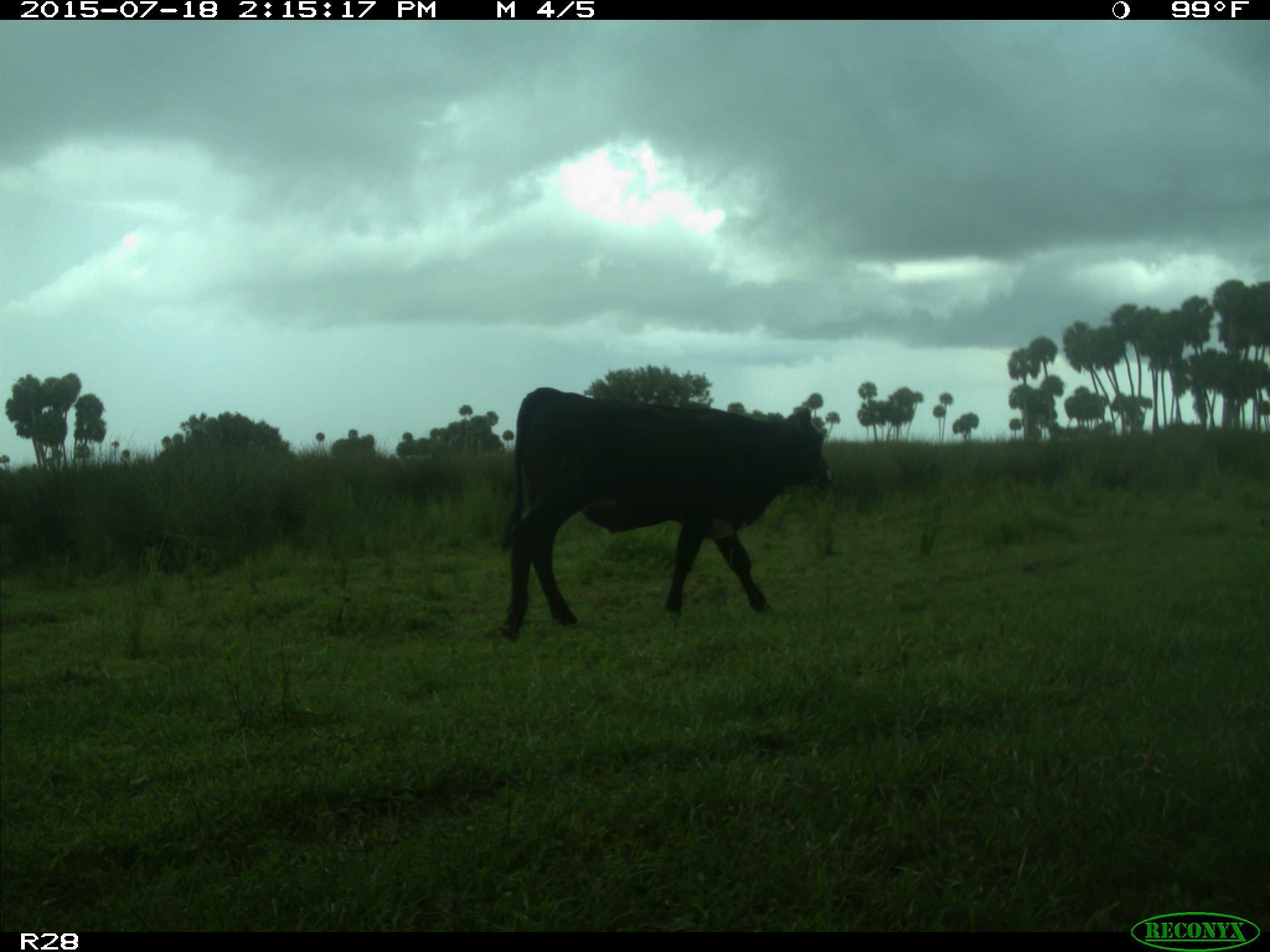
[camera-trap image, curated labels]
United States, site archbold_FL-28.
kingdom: Animalia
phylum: Chordata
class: Mammalia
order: Artiodactyla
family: Bovidae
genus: Bos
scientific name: Bos taurus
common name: domestic cow